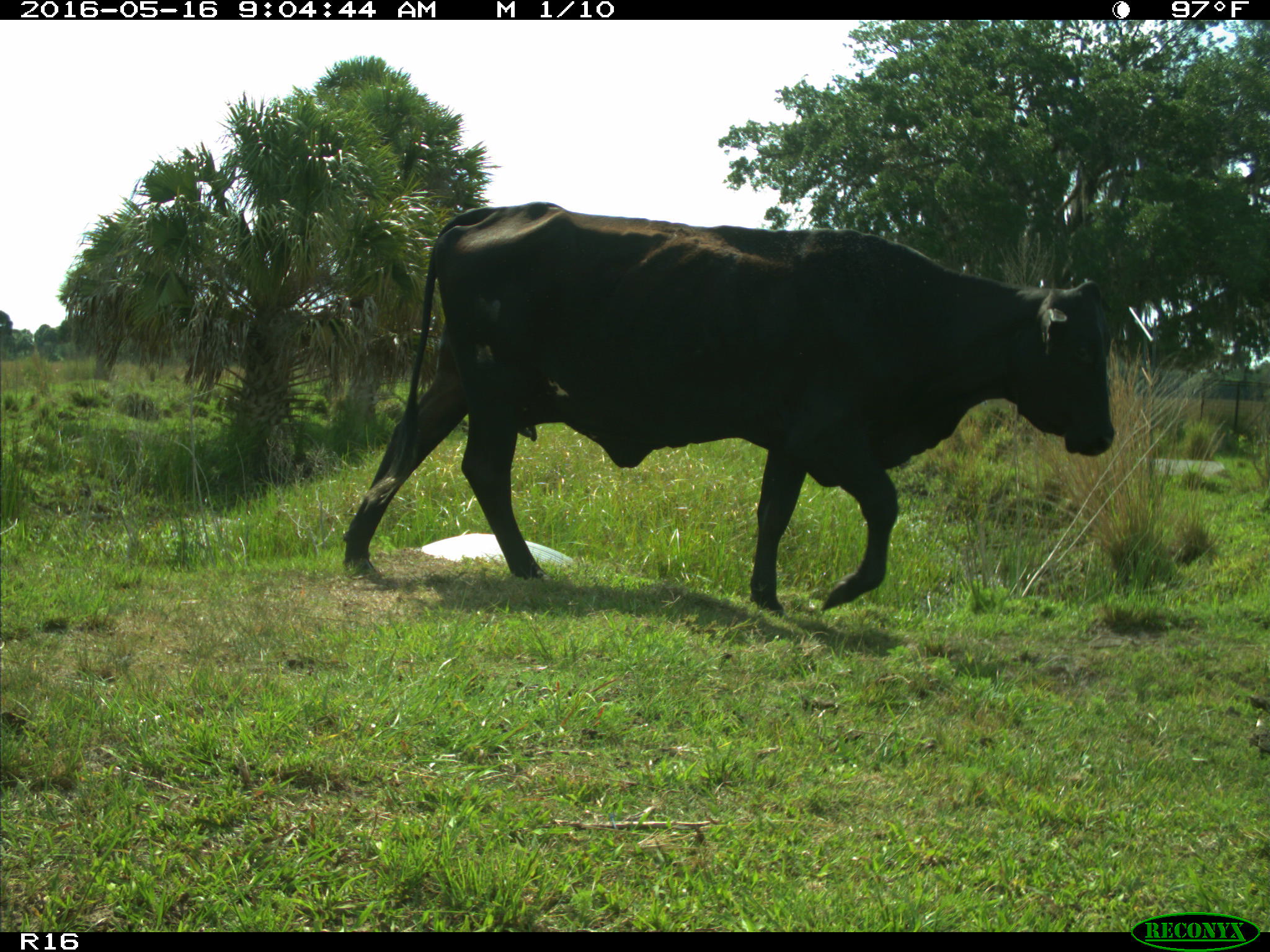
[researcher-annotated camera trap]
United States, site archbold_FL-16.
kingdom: Animalia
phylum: Chordata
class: Mammalia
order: Artiodactyla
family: Bovidae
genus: Bos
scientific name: Bos taurus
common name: domestic cow